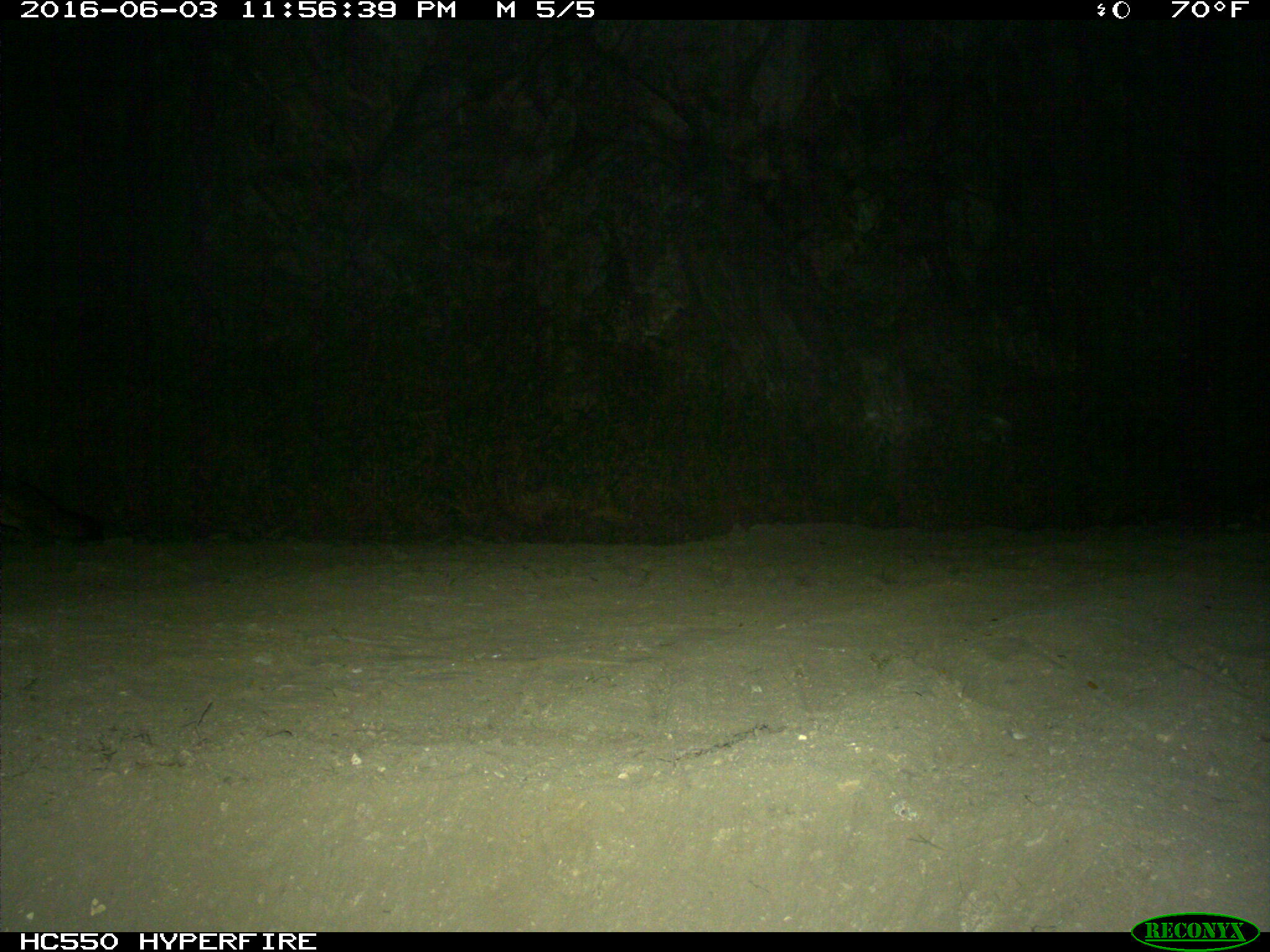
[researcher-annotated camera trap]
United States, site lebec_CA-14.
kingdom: Animalia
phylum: Chordata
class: Mammalia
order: Carnivora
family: Canidae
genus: Urocyon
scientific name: Urocyon cinereoargenteus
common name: gray fox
Urocyon cinereoargenteus (gray fox).